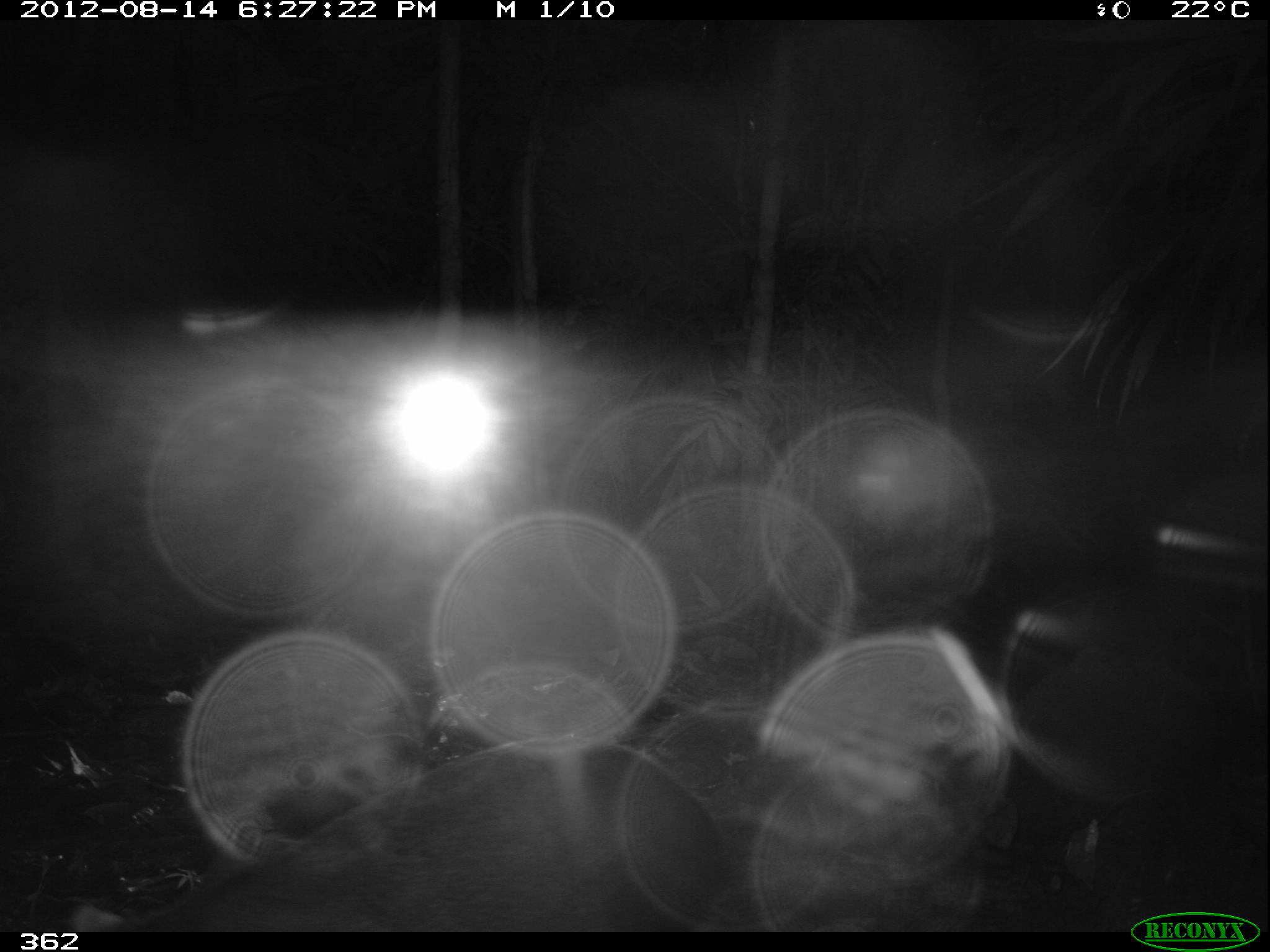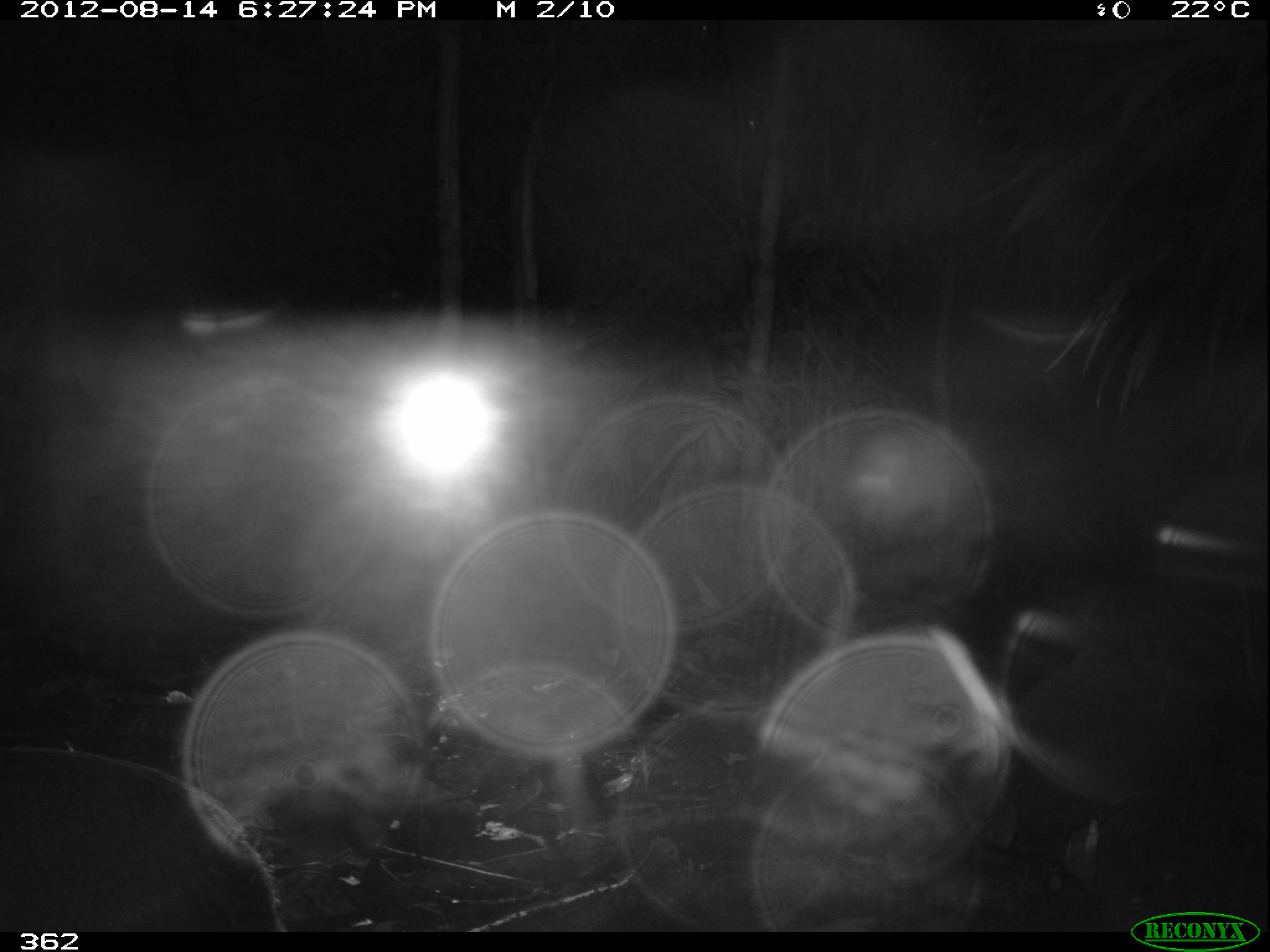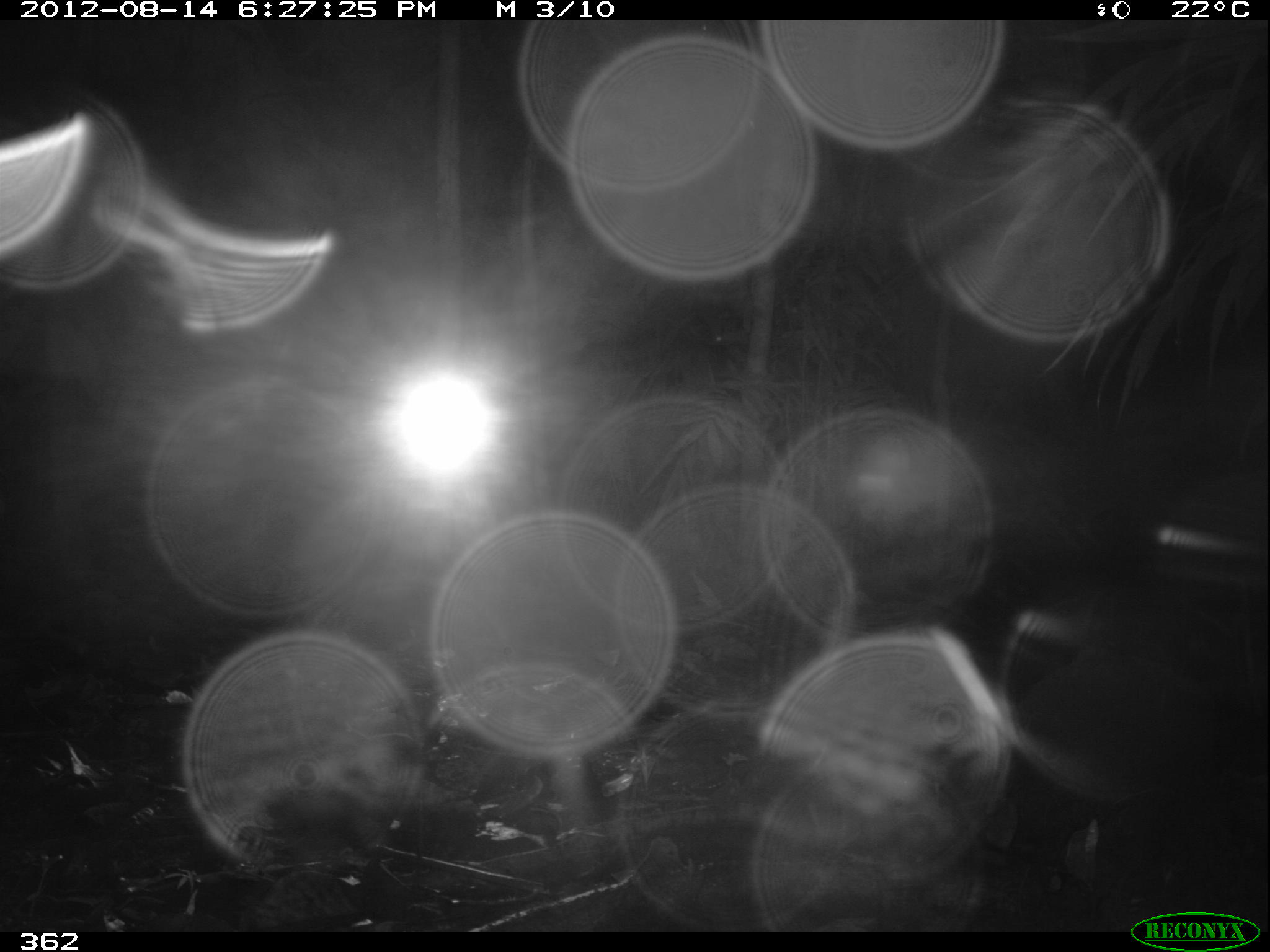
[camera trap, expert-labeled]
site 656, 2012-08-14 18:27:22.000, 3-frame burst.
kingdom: Animalia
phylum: Chordata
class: Mammalia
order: Rodentia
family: Dasyproctidae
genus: Dasyprocta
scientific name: Dasyprocta punctata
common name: central american agouti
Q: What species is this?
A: Dasyprocta punctata (central american agouti).